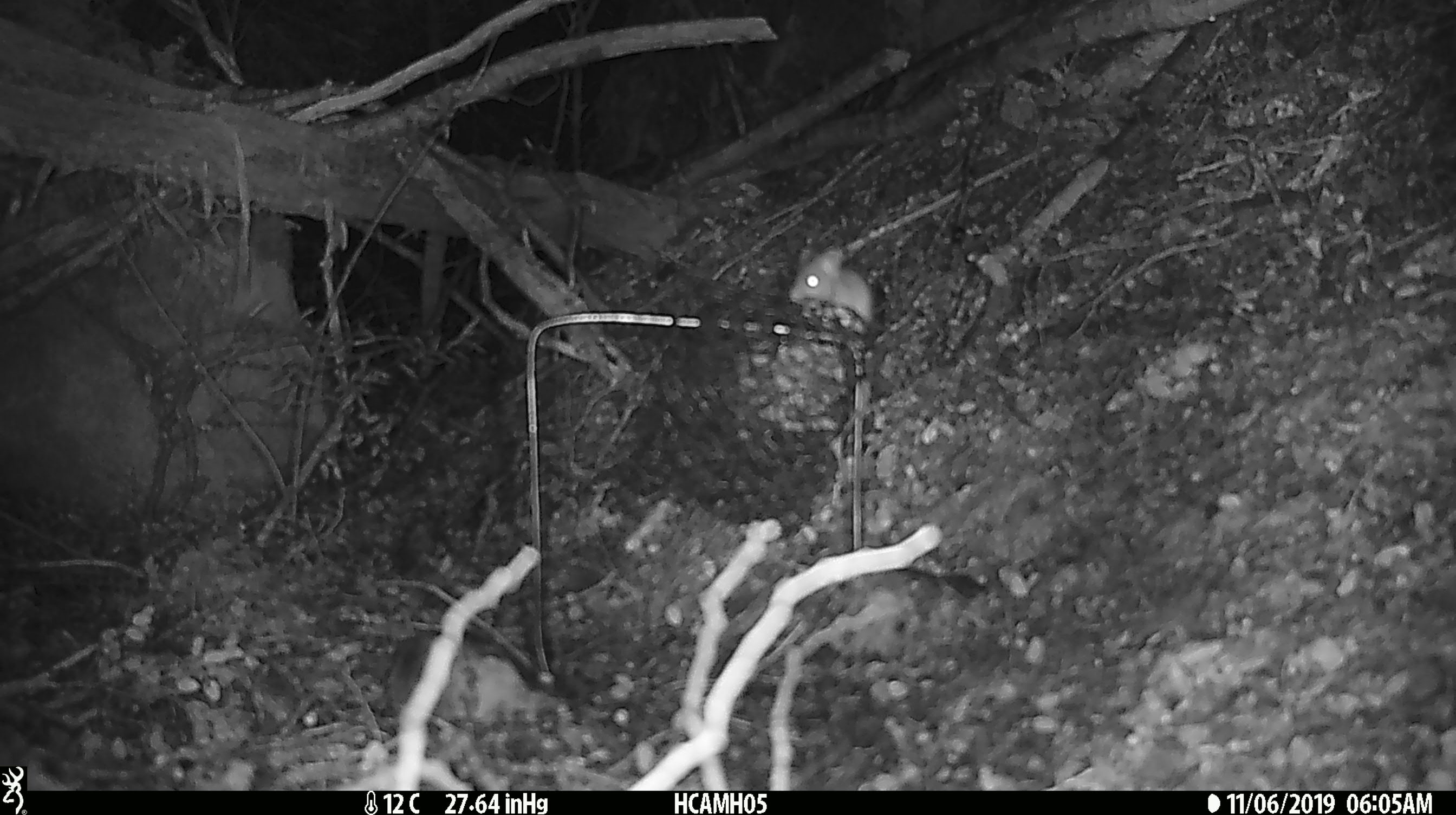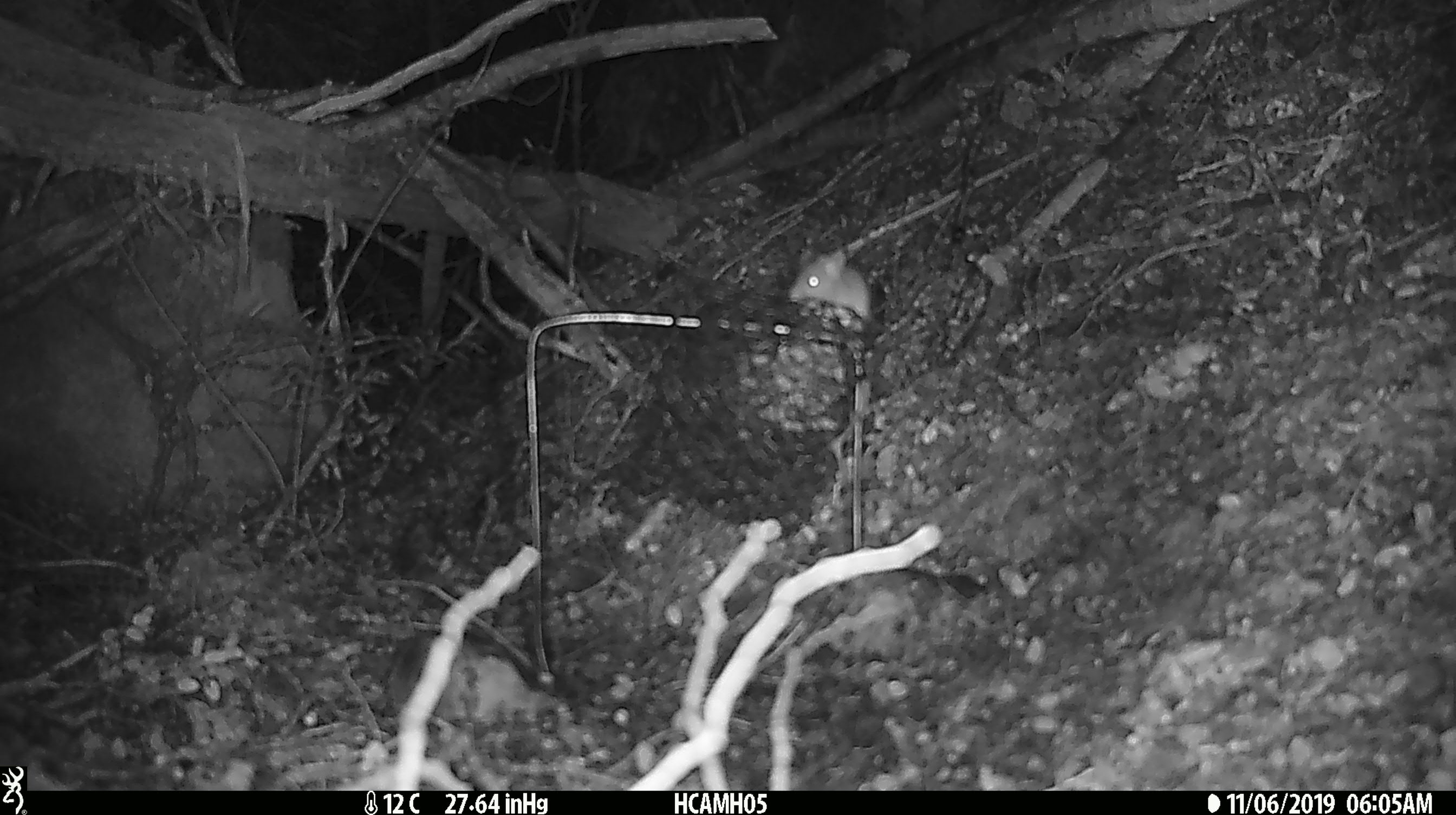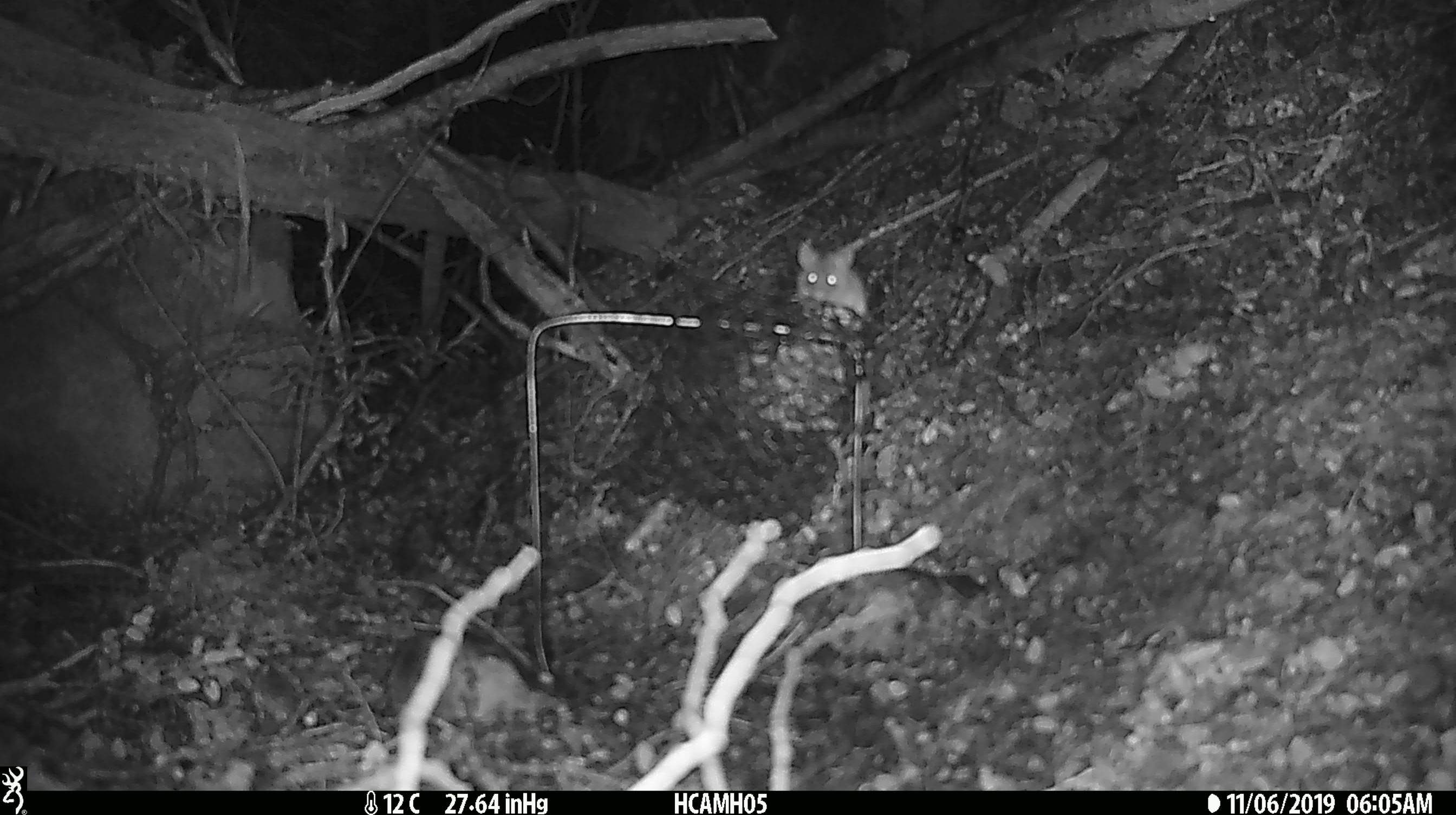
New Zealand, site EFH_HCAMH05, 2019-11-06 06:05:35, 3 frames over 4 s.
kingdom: Animalia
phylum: Chordata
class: Mammalia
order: Rodentia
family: Muridae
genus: Mus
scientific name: Mus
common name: mouse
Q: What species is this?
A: Mouse (Mus).